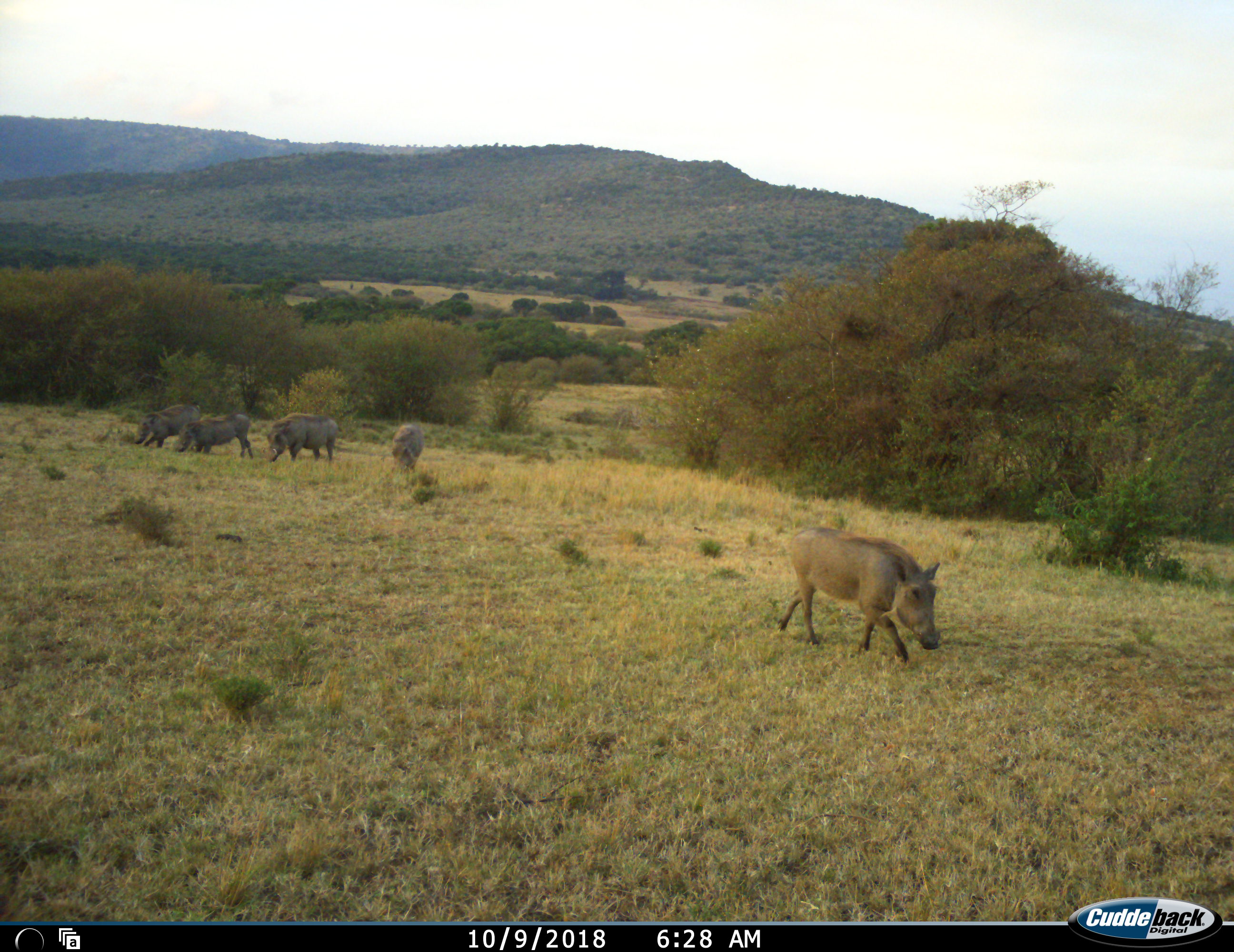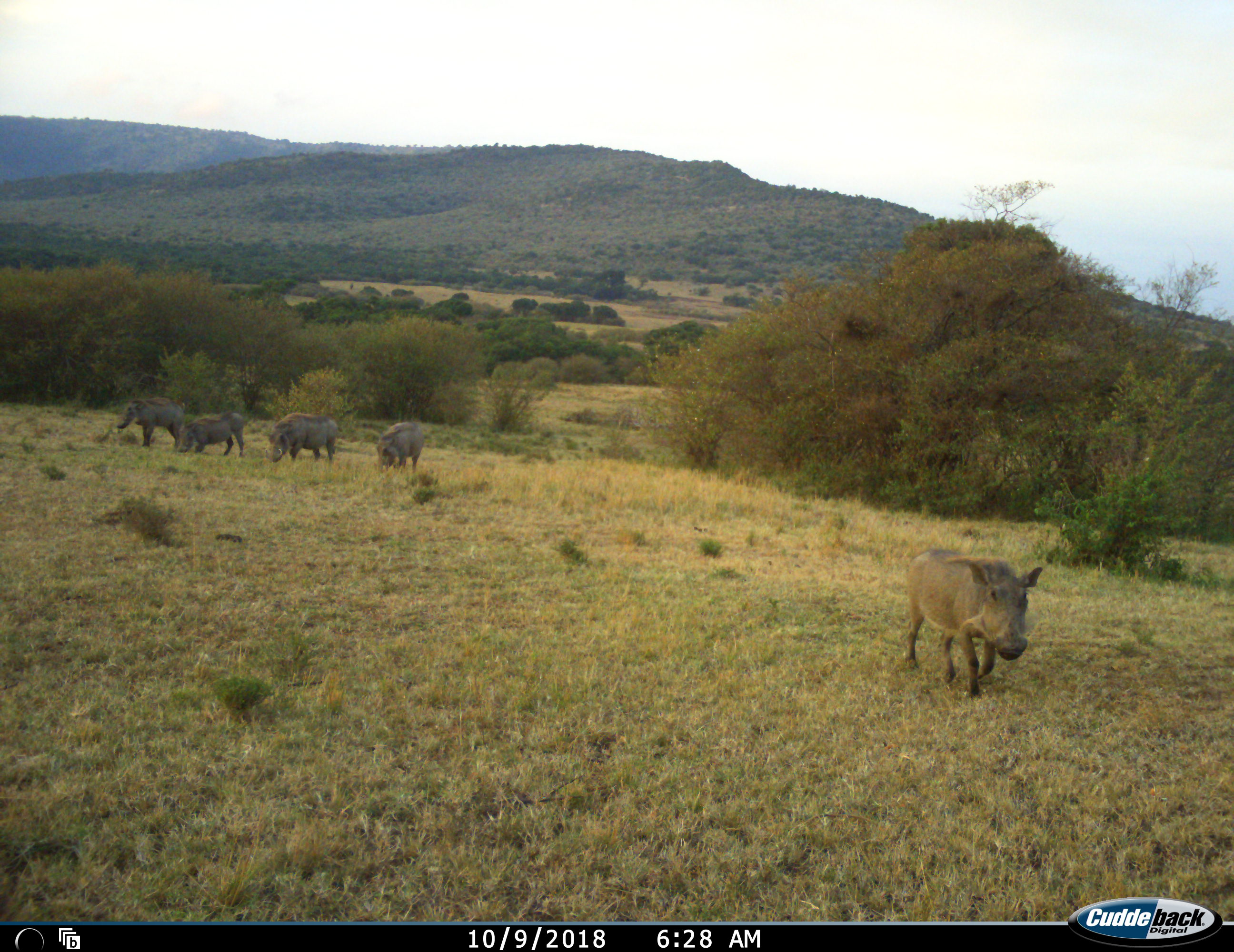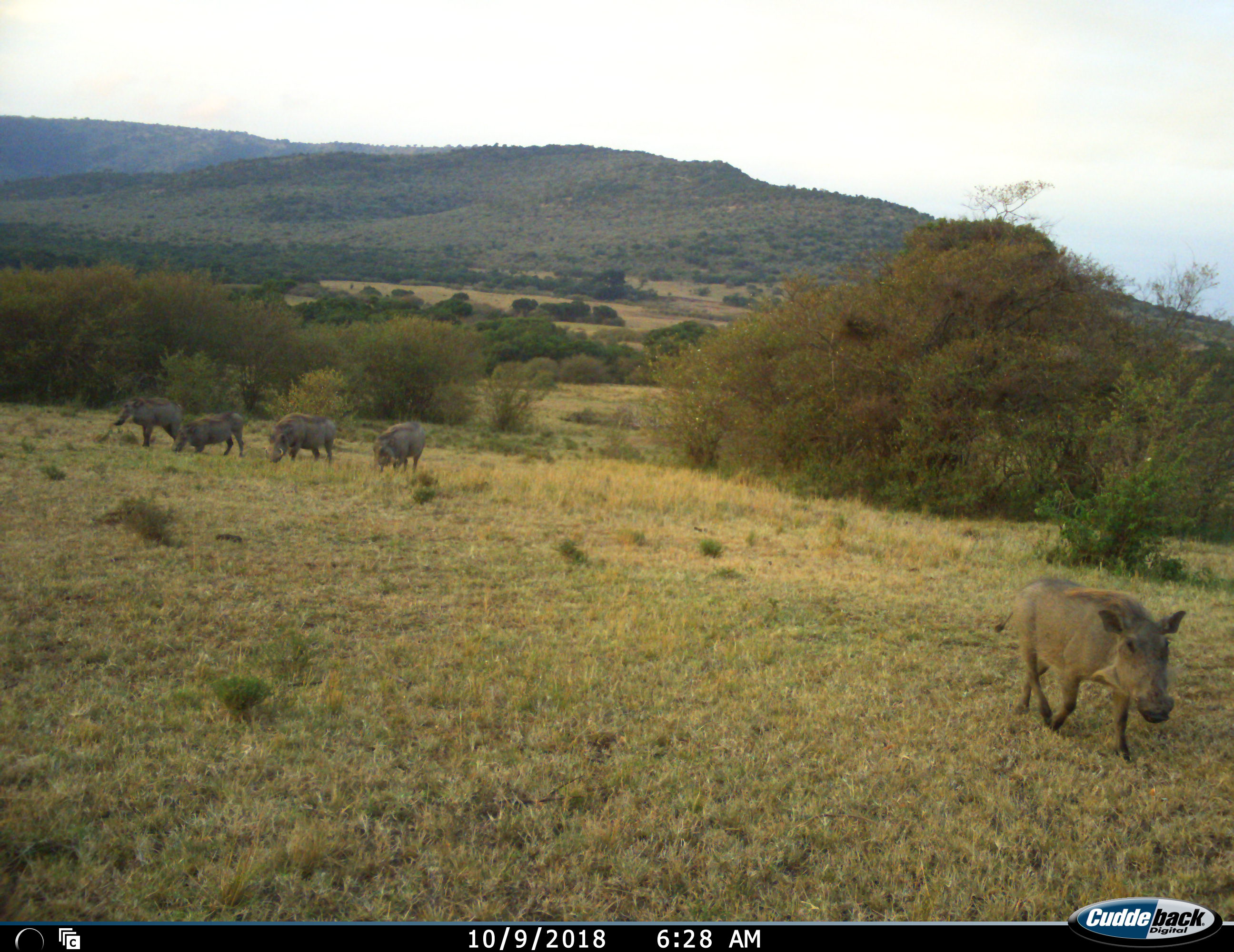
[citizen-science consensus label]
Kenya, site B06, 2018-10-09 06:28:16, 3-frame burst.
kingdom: Animalia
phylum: Chordata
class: Mammalia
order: Artiodactyla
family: Suidae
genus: Phacochoerus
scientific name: Phacochoerus africanus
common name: warthog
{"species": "warthog (Phacochoerus africanus)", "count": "5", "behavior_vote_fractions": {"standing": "45%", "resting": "0%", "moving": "91%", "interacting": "0%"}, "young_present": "9%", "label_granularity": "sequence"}